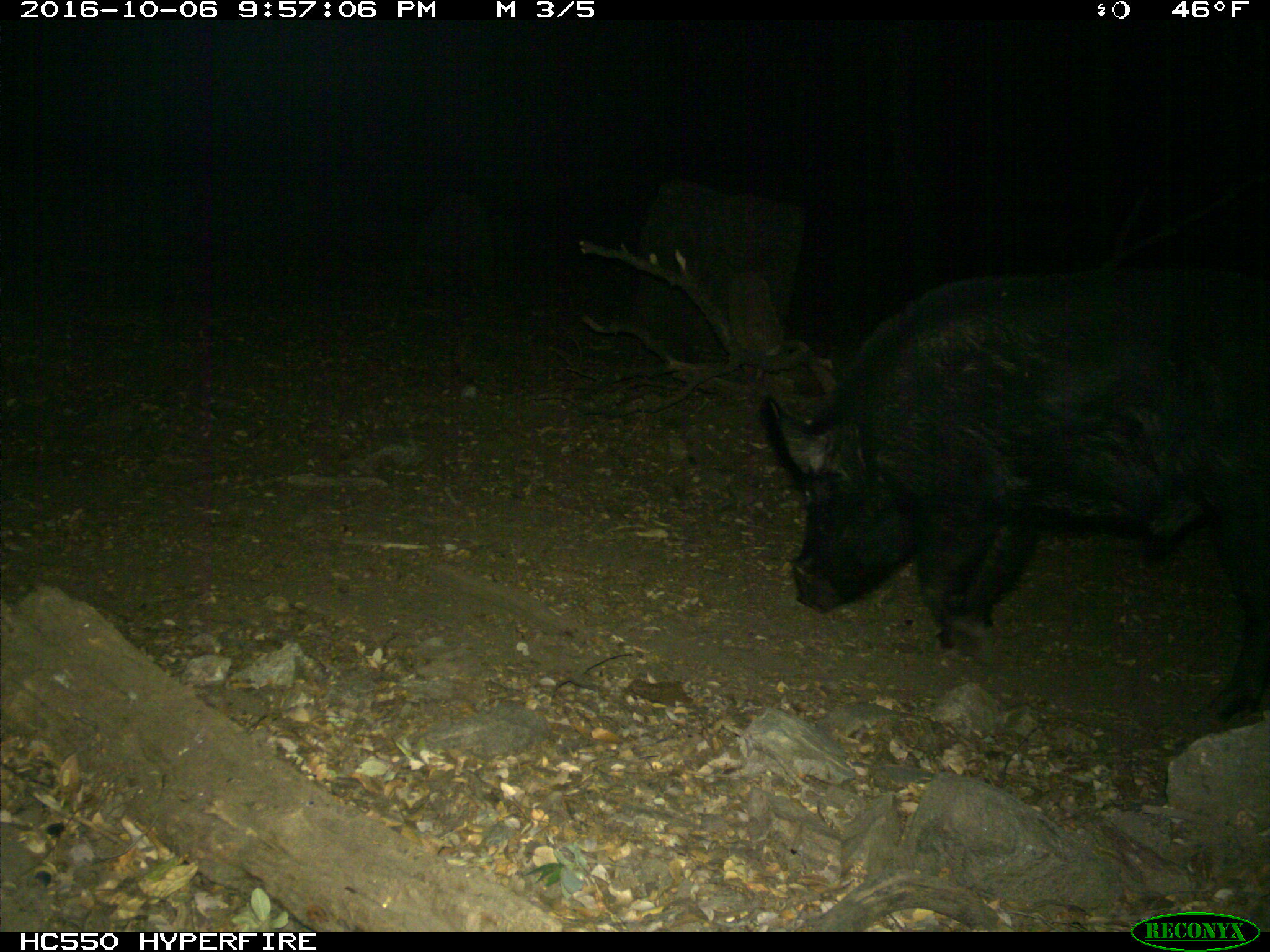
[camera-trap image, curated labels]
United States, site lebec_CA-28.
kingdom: Animalia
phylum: Chordata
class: Mammalia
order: Artiodactyla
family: Suidae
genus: Sus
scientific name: Sus scrofa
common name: wild boar